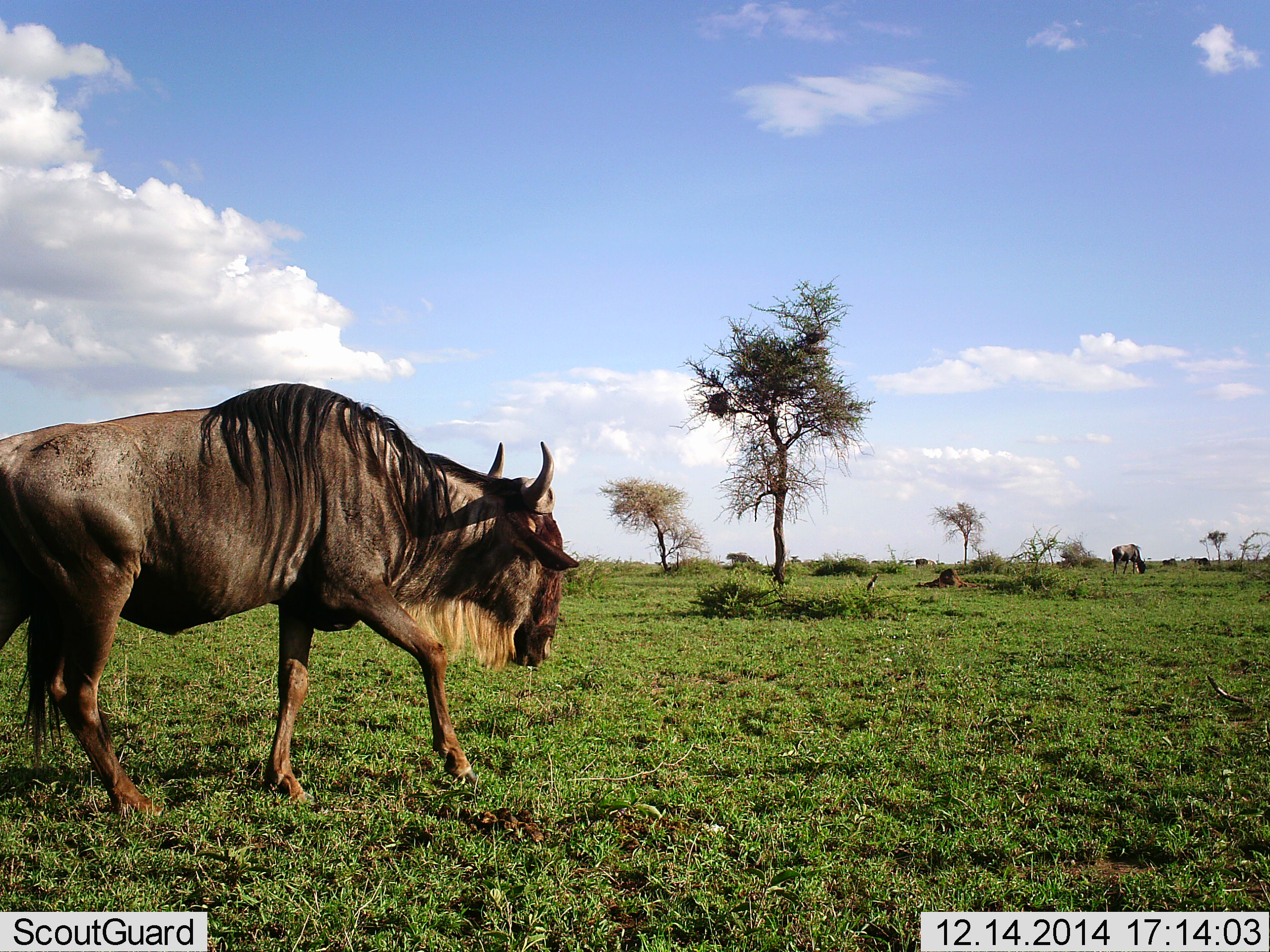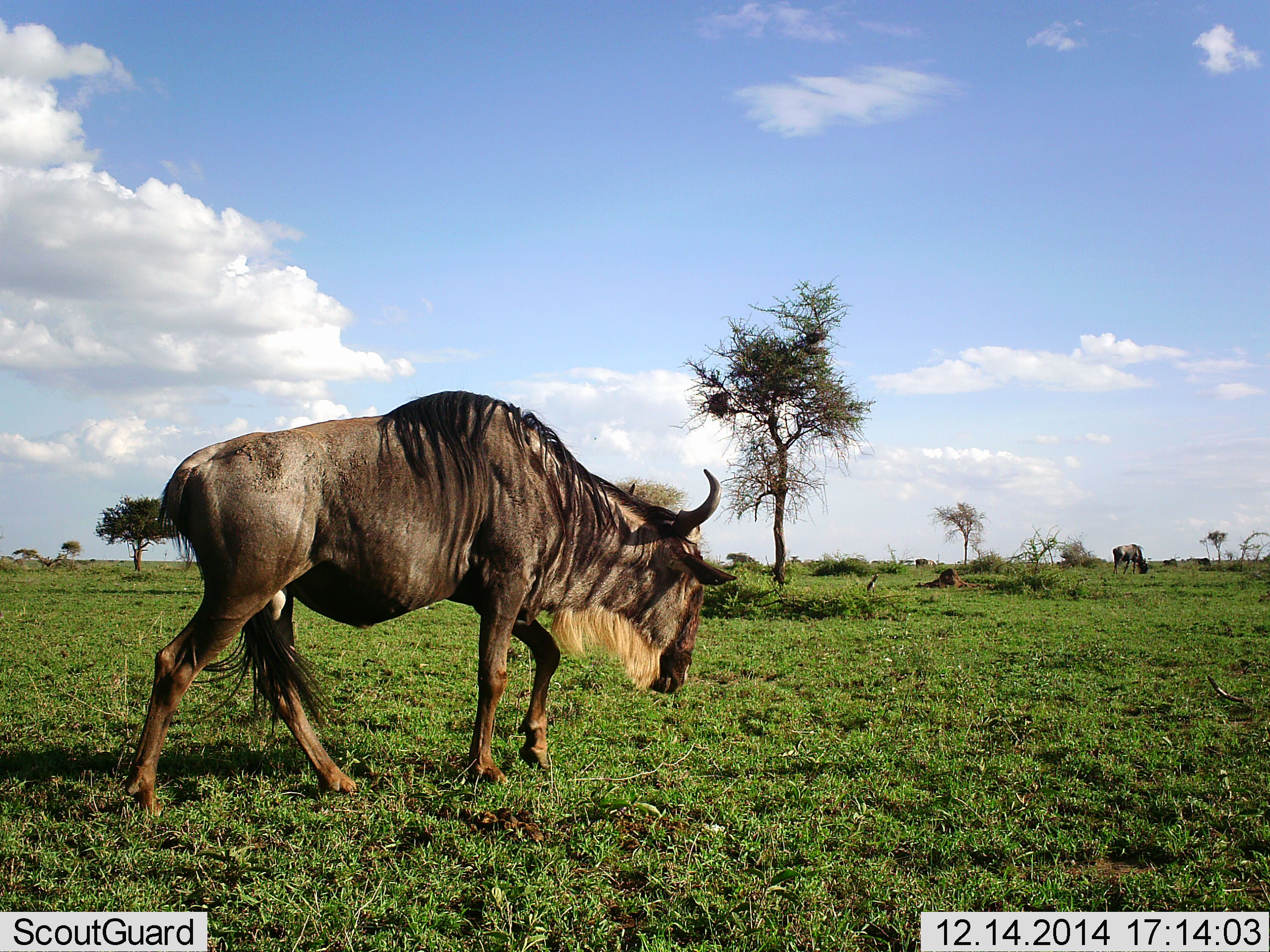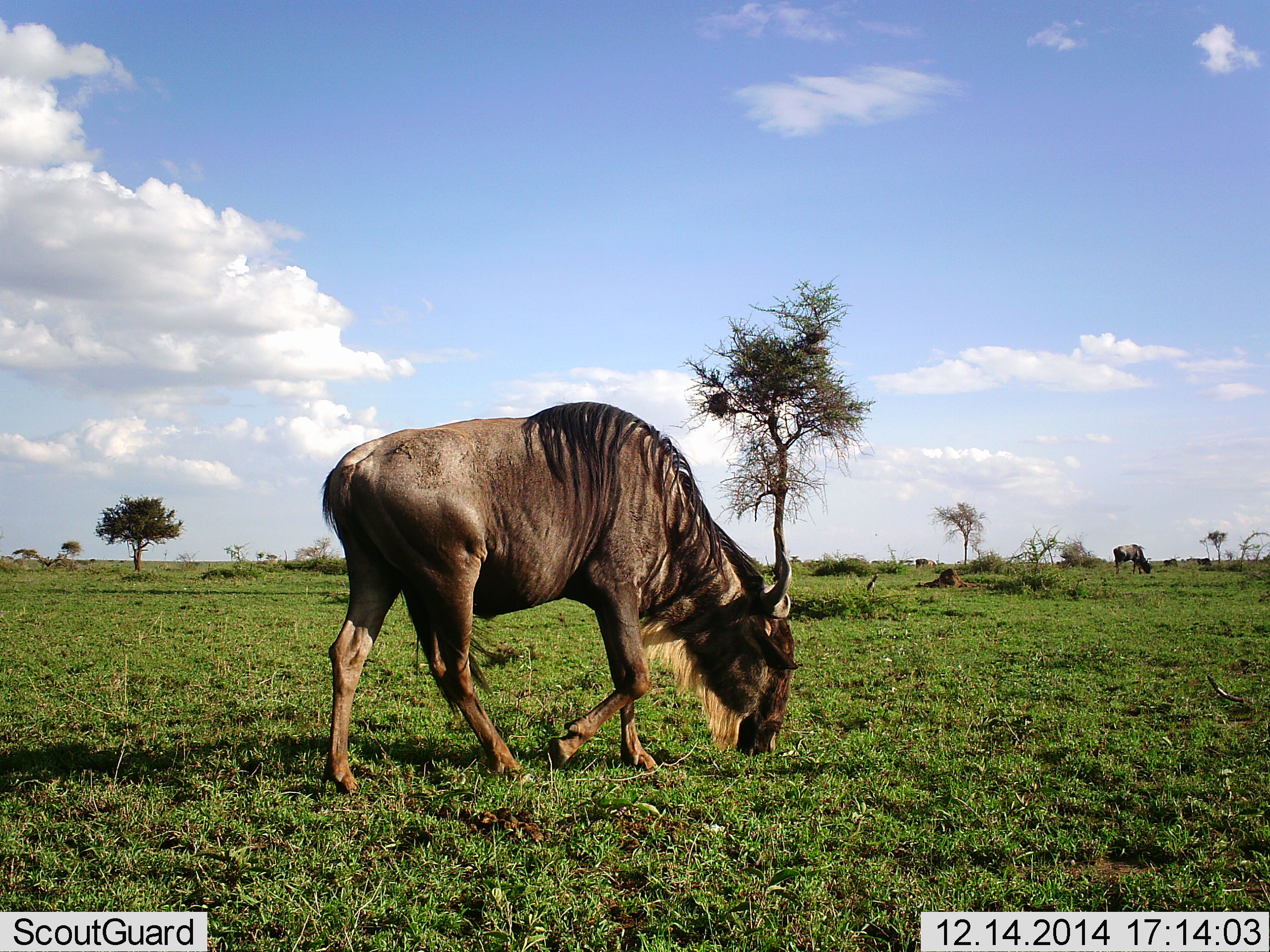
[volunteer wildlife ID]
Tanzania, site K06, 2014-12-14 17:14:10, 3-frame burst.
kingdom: Animalia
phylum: Chordata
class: Mammalia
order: Artiodactyla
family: Bovidae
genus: Connochaetes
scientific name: Connochaetes taurinus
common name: blue wildebeest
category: wildebeest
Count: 2.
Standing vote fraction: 0%.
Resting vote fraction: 0%.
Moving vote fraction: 90%.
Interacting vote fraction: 0%.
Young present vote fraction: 0%.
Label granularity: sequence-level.